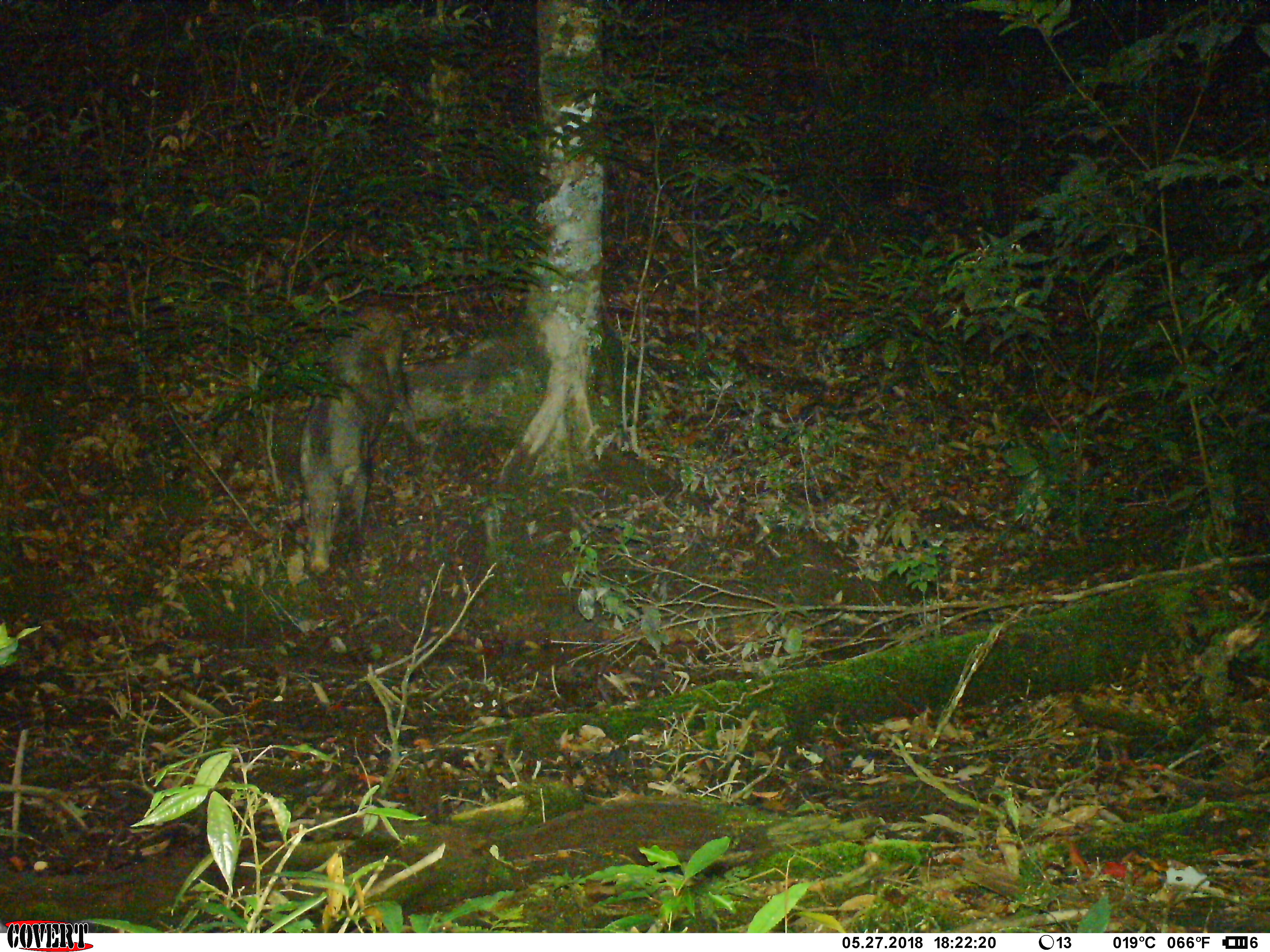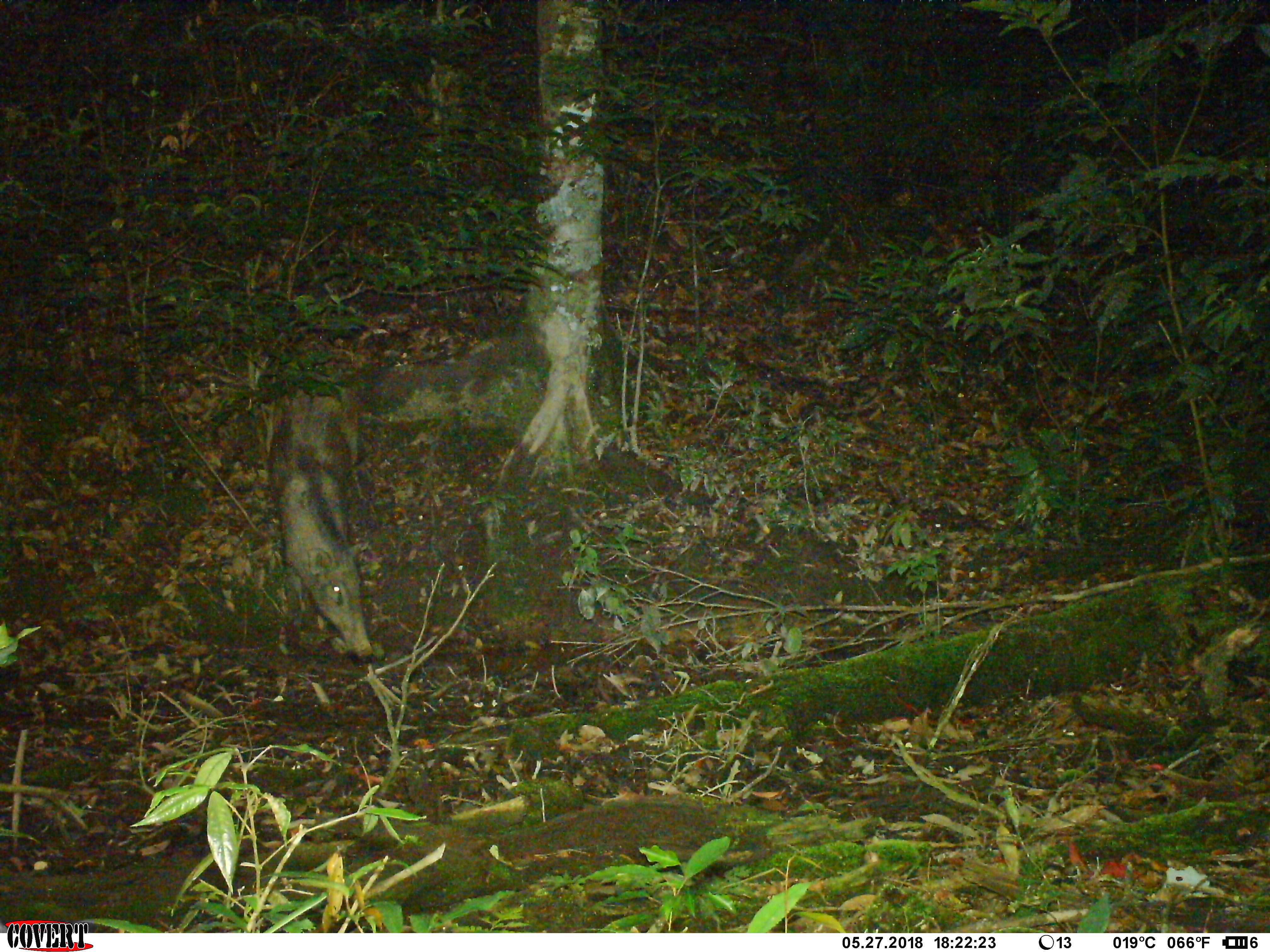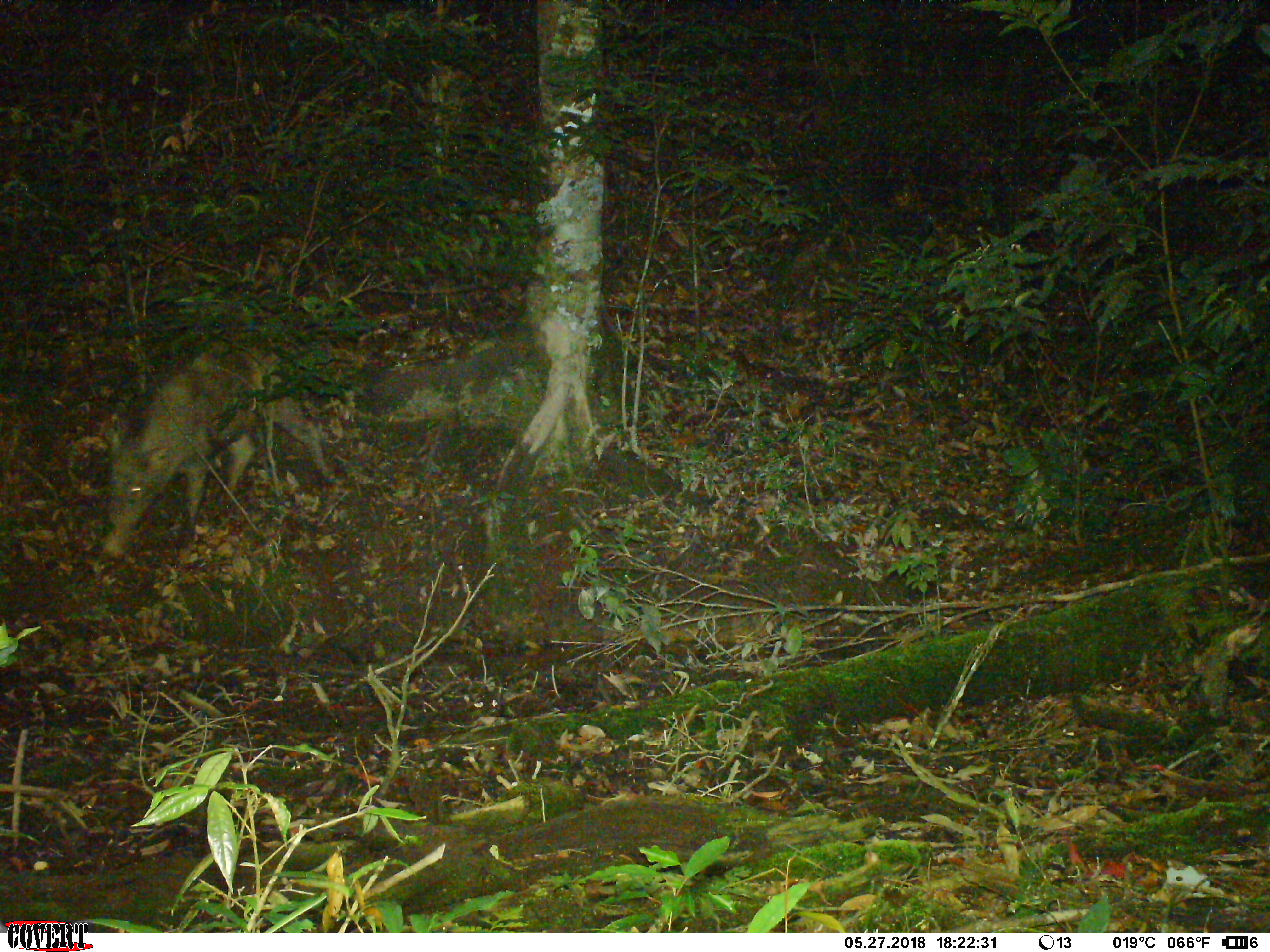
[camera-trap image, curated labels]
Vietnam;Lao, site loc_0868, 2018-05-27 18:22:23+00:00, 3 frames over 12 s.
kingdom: Animalia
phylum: Chordata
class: Mammalia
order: Artiodactyla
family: Suidae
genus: Sus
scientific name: Sus scrofa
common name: eurasian wild pig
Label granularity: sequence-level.